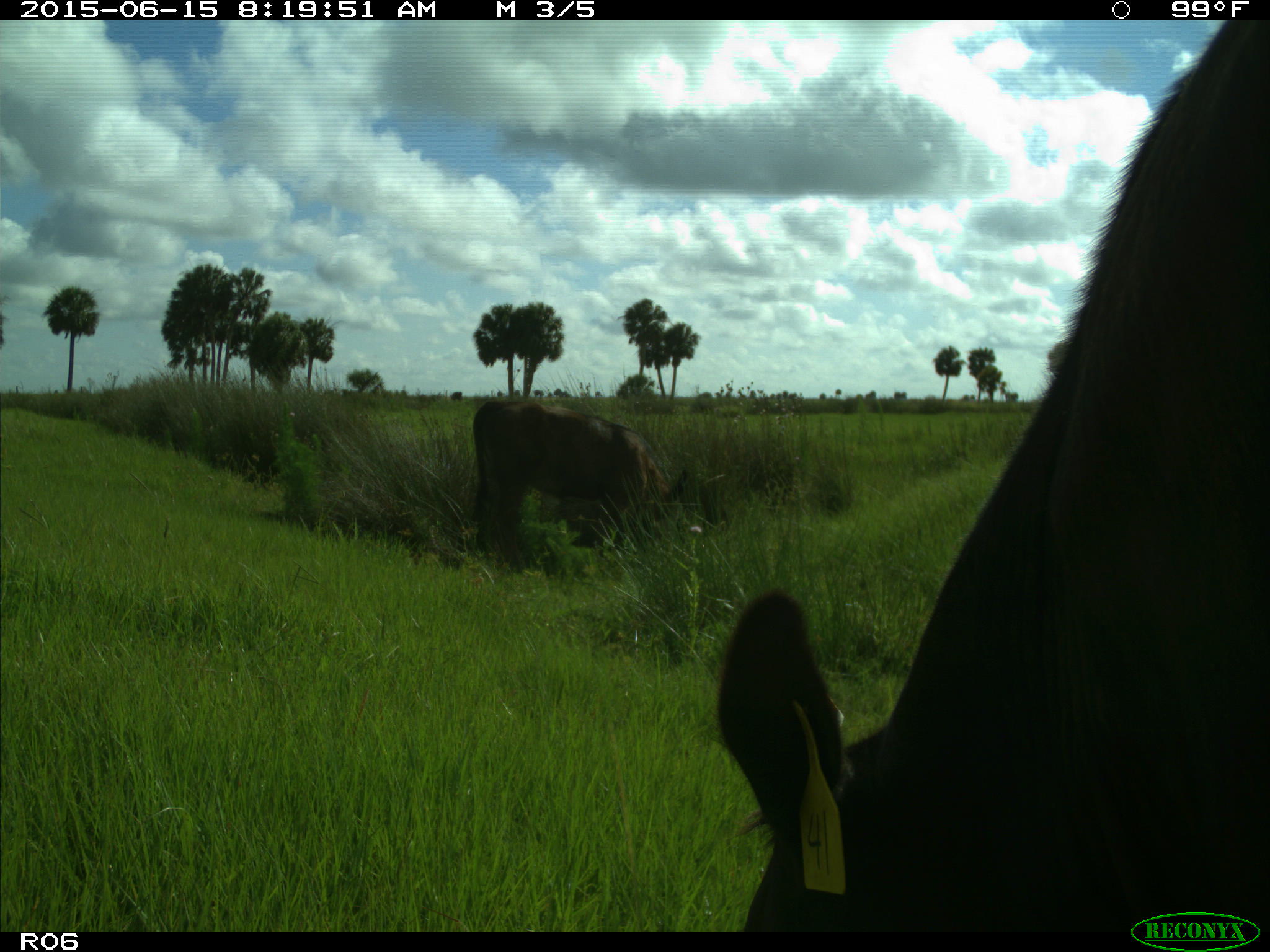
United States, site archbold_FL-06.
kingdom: Animalia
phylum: Chordata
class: Mammalia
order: Artiodactyla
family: Bovidae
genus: Bos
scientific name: Bos taurus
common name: domestic cow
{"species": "Bos taurus (domestic cow)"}